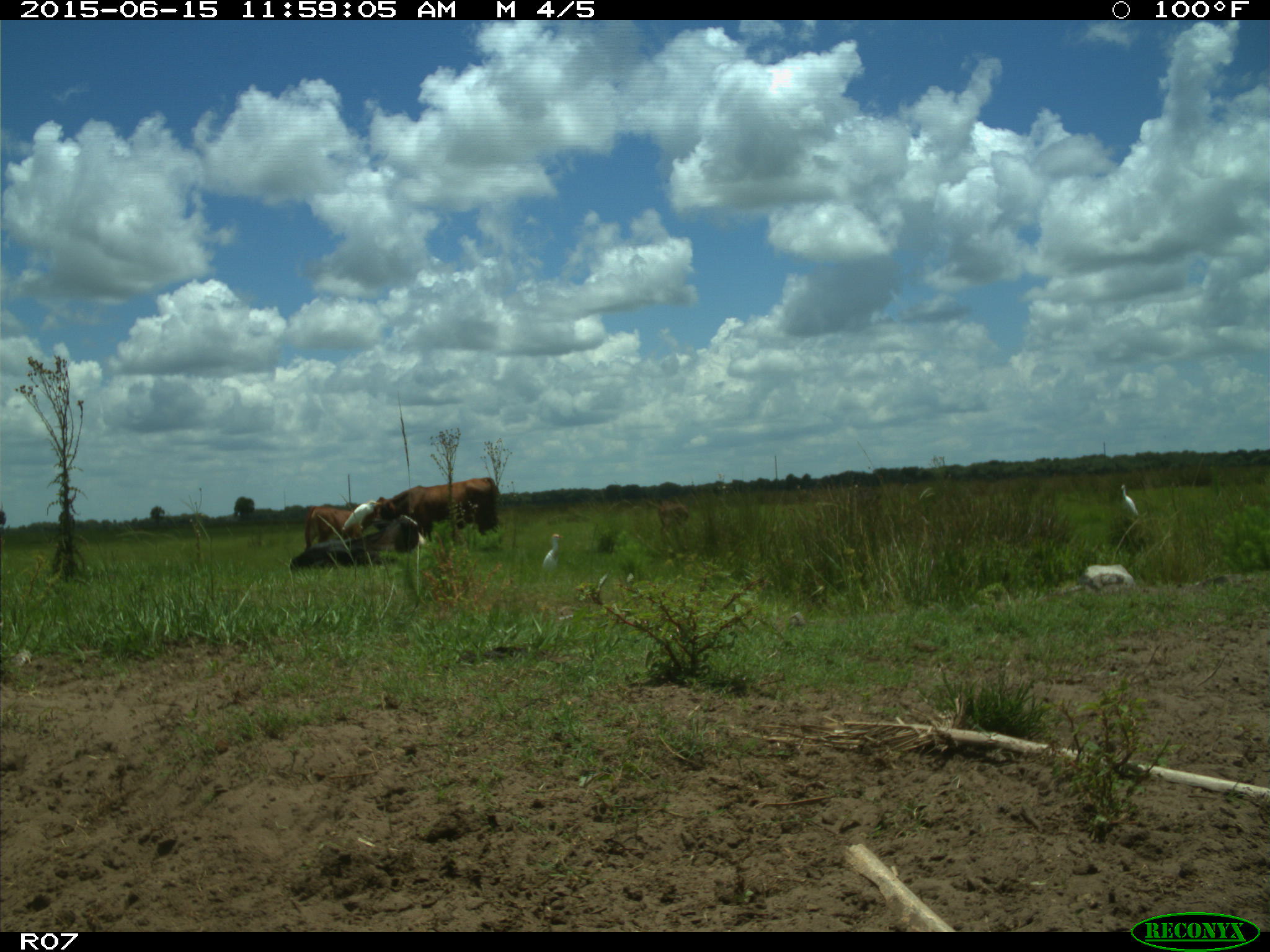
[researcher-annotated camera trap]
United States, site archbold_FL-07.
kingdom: Animalia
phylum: Chordata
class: Mammalia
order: Artiodactyla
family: Bovidae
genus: Bos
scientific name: Bos taurus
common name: domestic cow